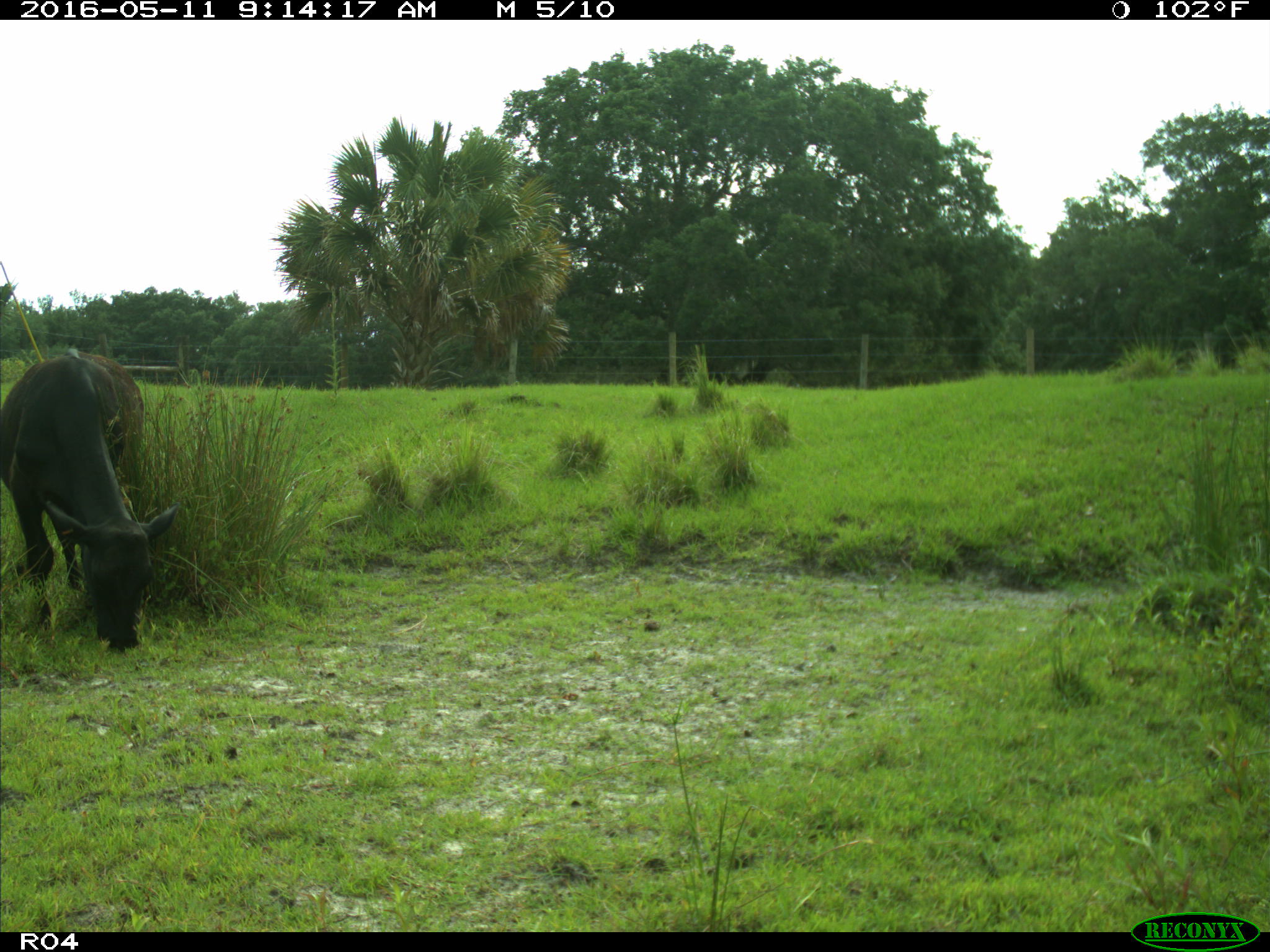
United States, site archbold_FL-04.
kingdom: Animalia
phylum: Chordata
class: Mammalia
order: Artiodactyla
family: Bovidae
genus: Bos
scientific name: Bos taurus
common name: domestic cow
Bos taurus (domestic cow).